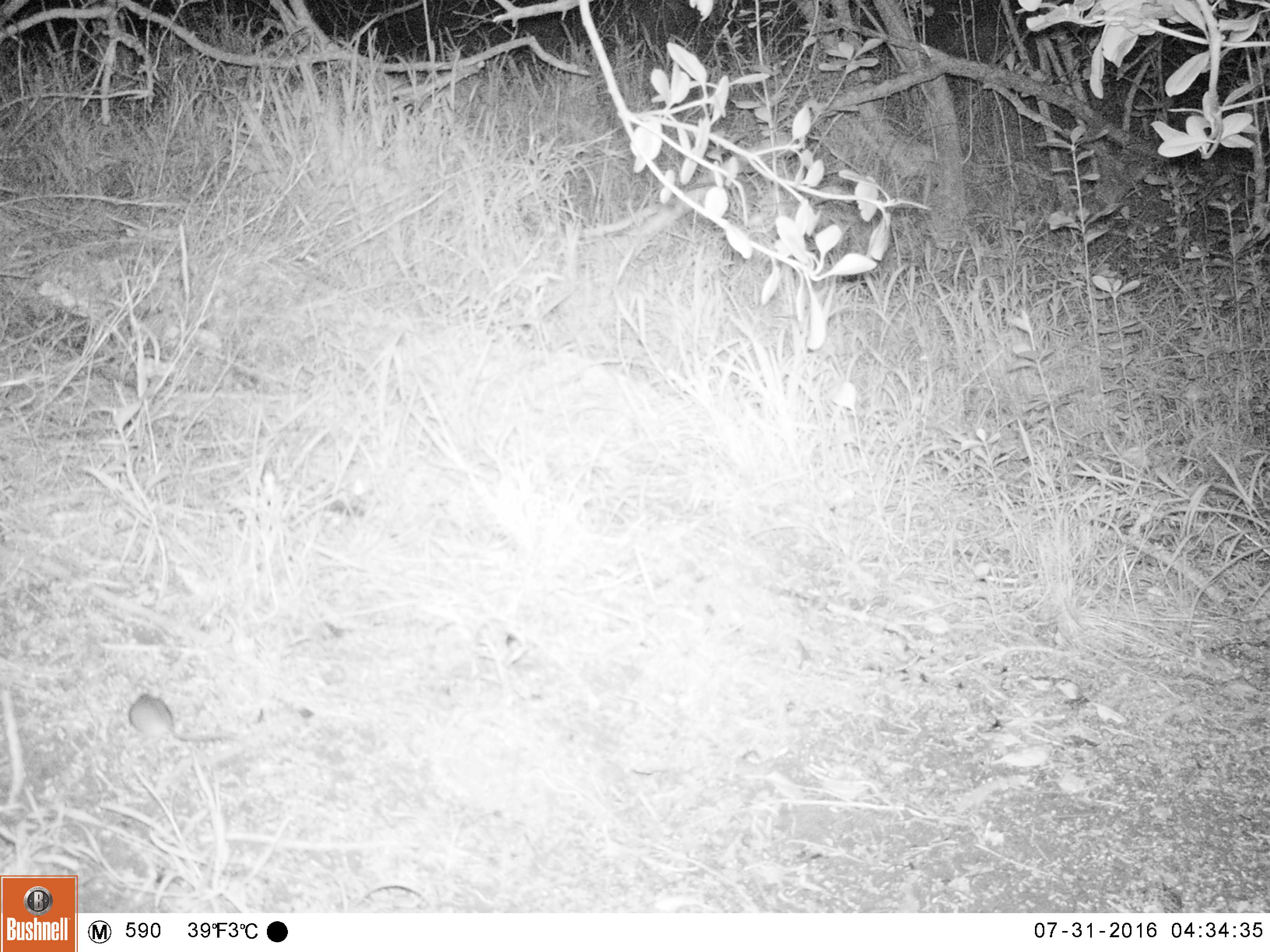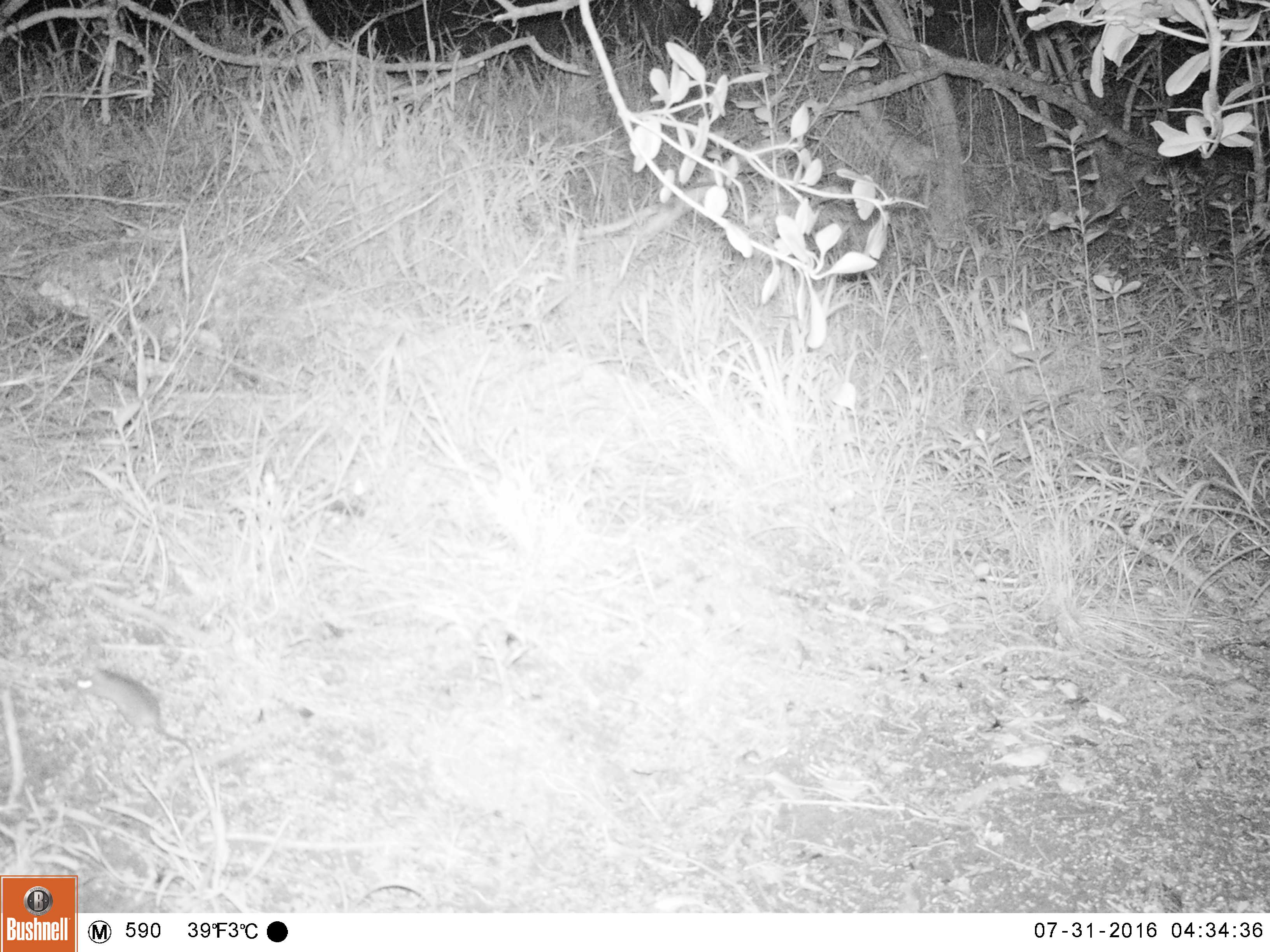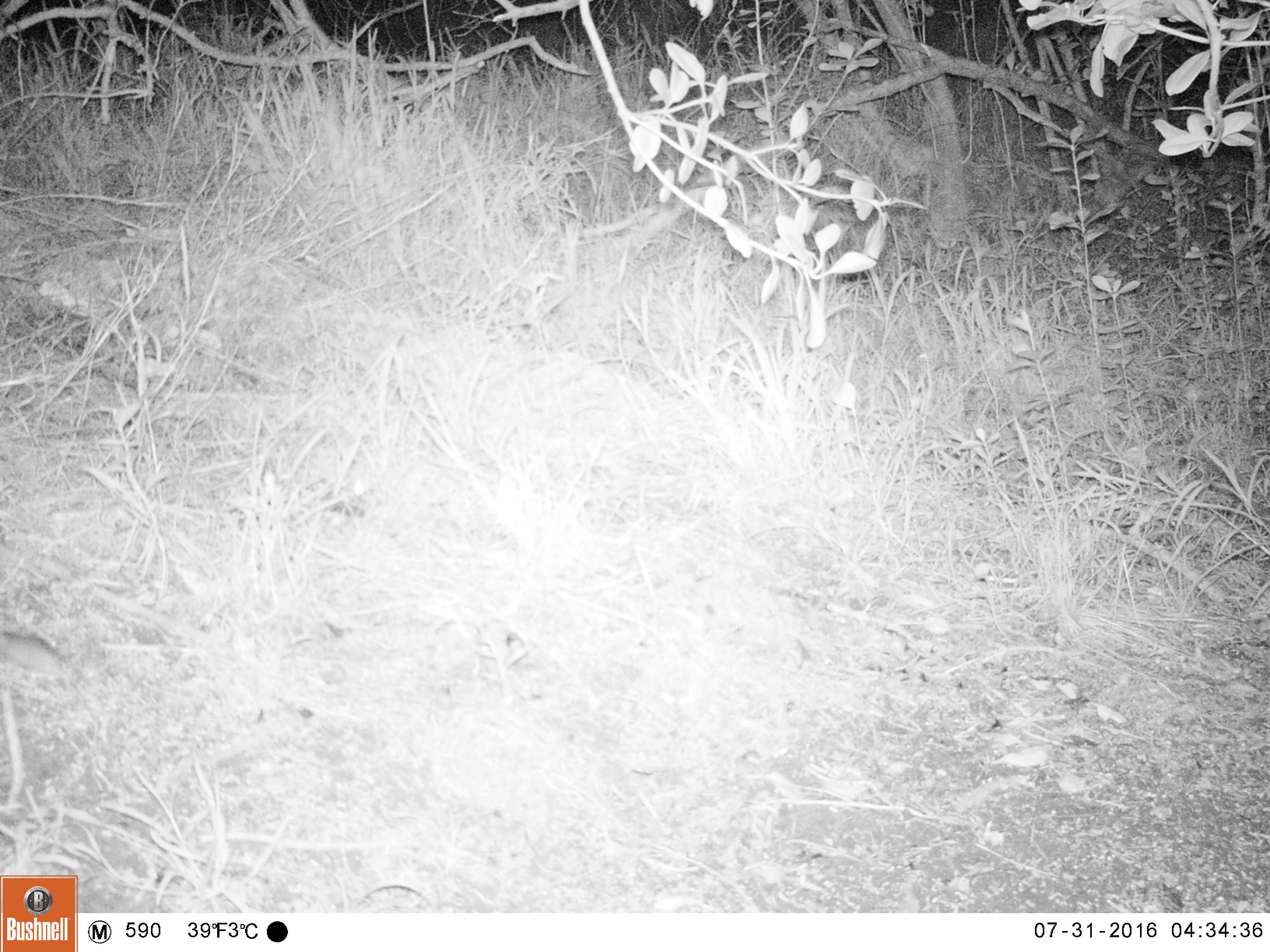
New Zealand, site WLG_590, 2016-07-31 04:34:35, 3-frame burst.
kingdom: Animalia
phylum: Chordata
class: Mammalia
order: Rodentia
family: Muridae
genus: Mus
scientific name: Mus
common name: mouse